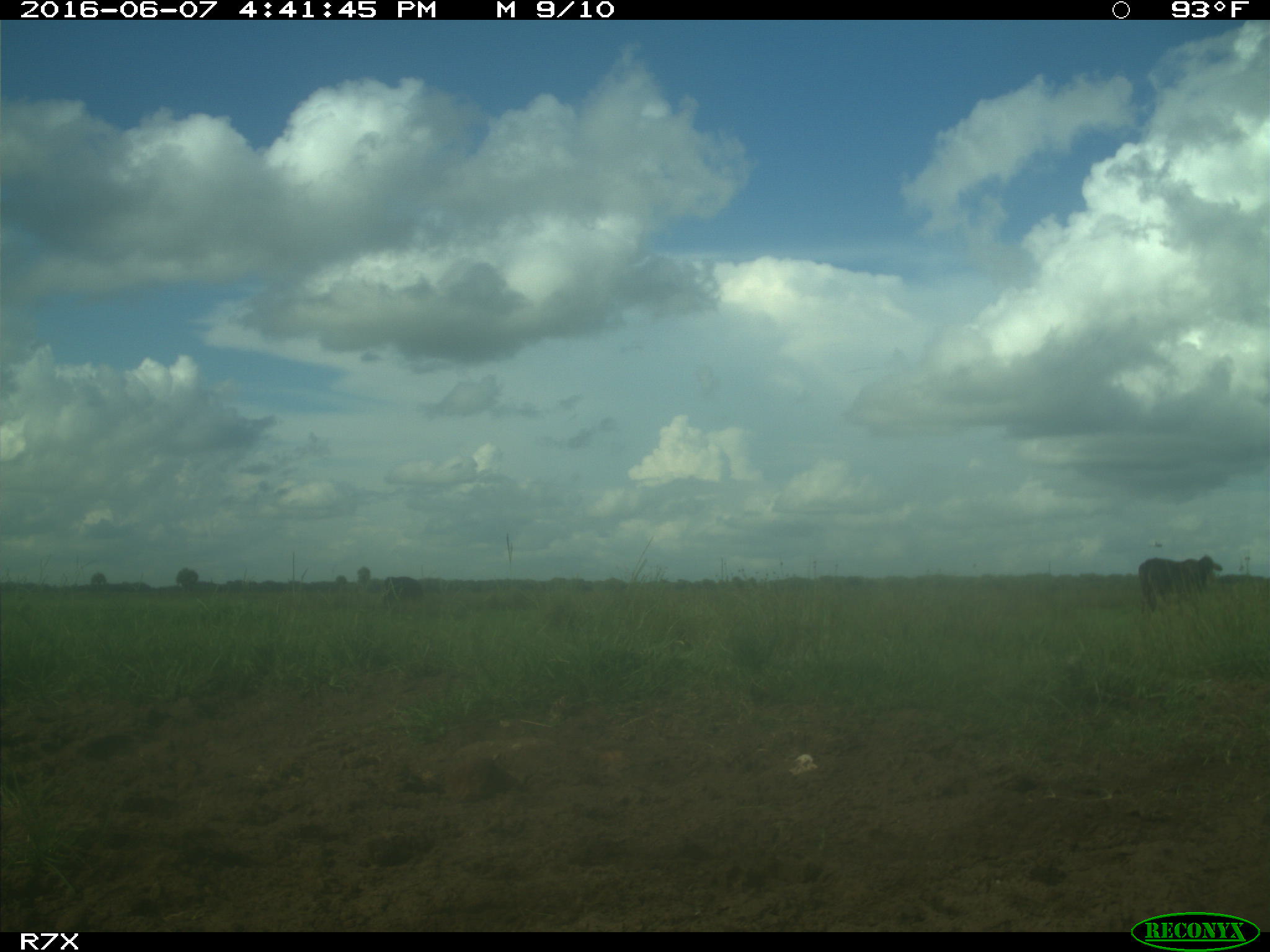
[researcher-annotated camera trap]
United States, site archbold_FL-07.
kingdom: Animalia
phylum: Chordata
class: Mammalia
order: Artiodactyla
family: Bovidae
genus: Bos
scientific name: Bos taurus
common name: domestic cow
Bos taurus (domestic cow).